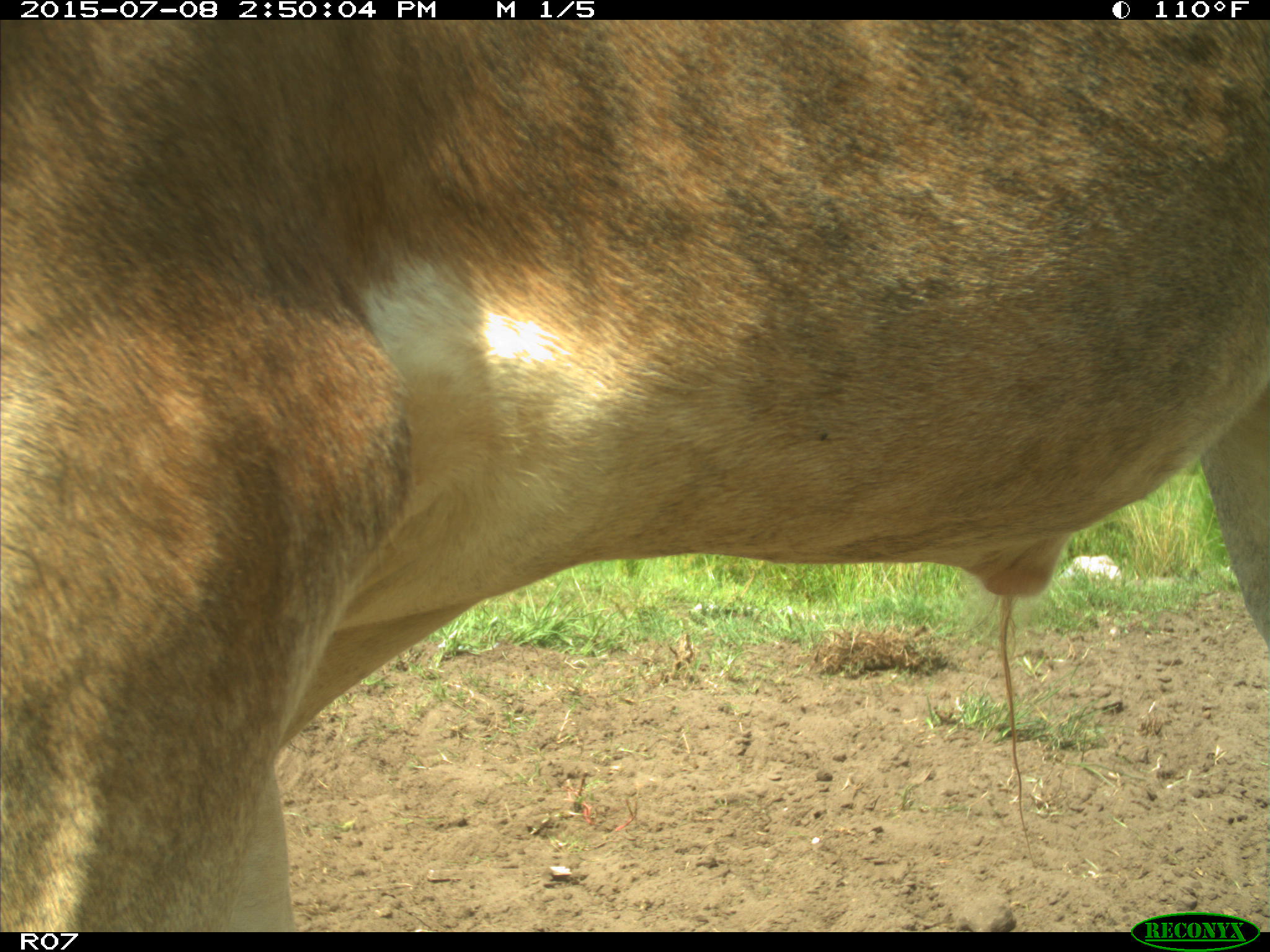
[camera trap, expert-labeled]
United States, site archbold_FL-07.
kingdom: Animalia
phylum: Chordata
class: Mammalia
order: Artiodactyla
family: Bovidae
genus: Bos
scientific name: Bos taurus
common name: domestic cow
Bos taurus (domestic cow).